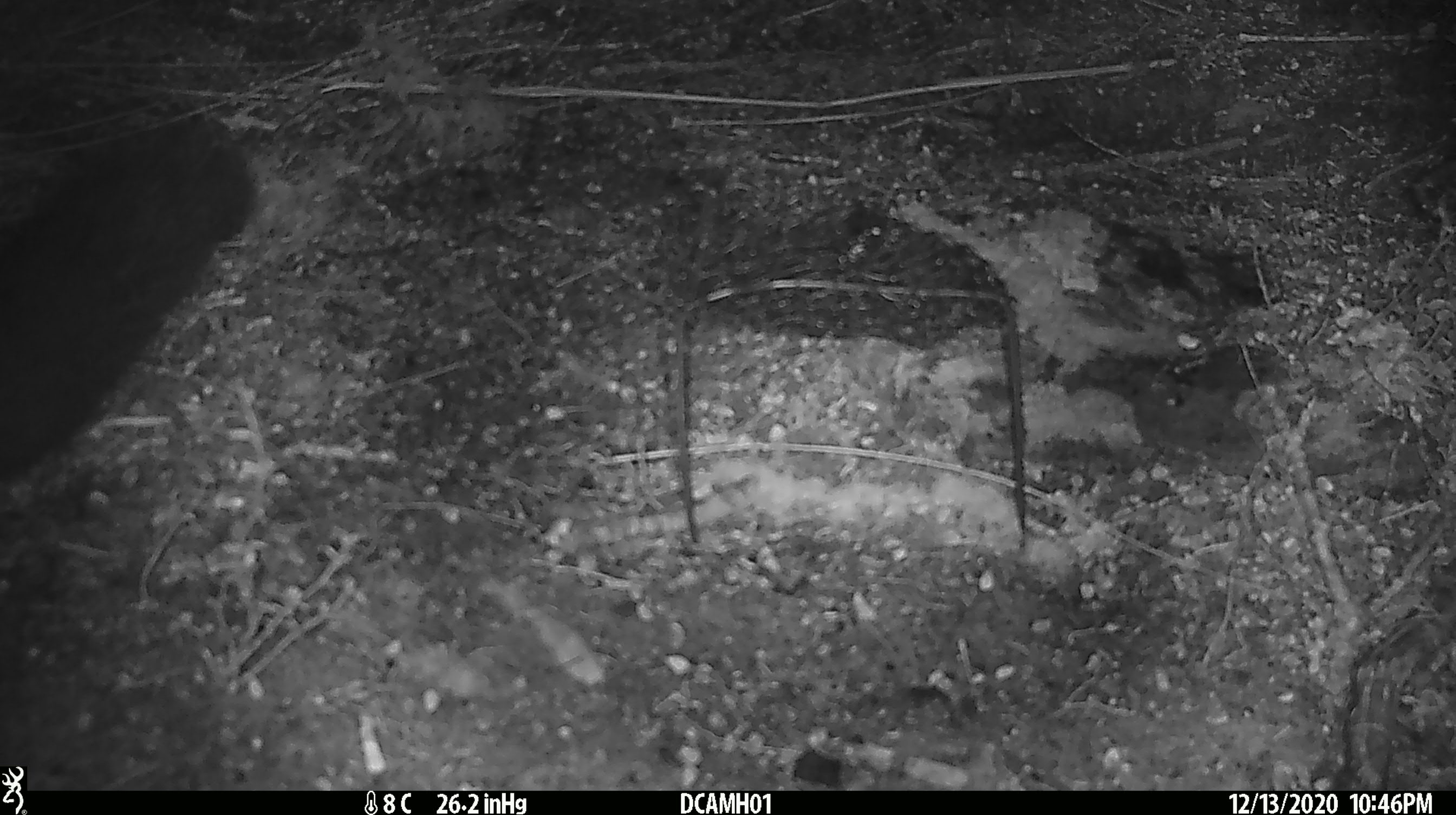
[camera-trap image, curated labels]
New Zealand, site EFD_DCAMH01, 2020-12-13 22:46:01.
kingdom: Animalia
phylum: Chordata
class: Mammalia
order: Diprotodontia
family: Phalangeridae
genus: Trichosurus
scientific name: Trichosurus vulpecula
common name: common brushtail possum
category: possum